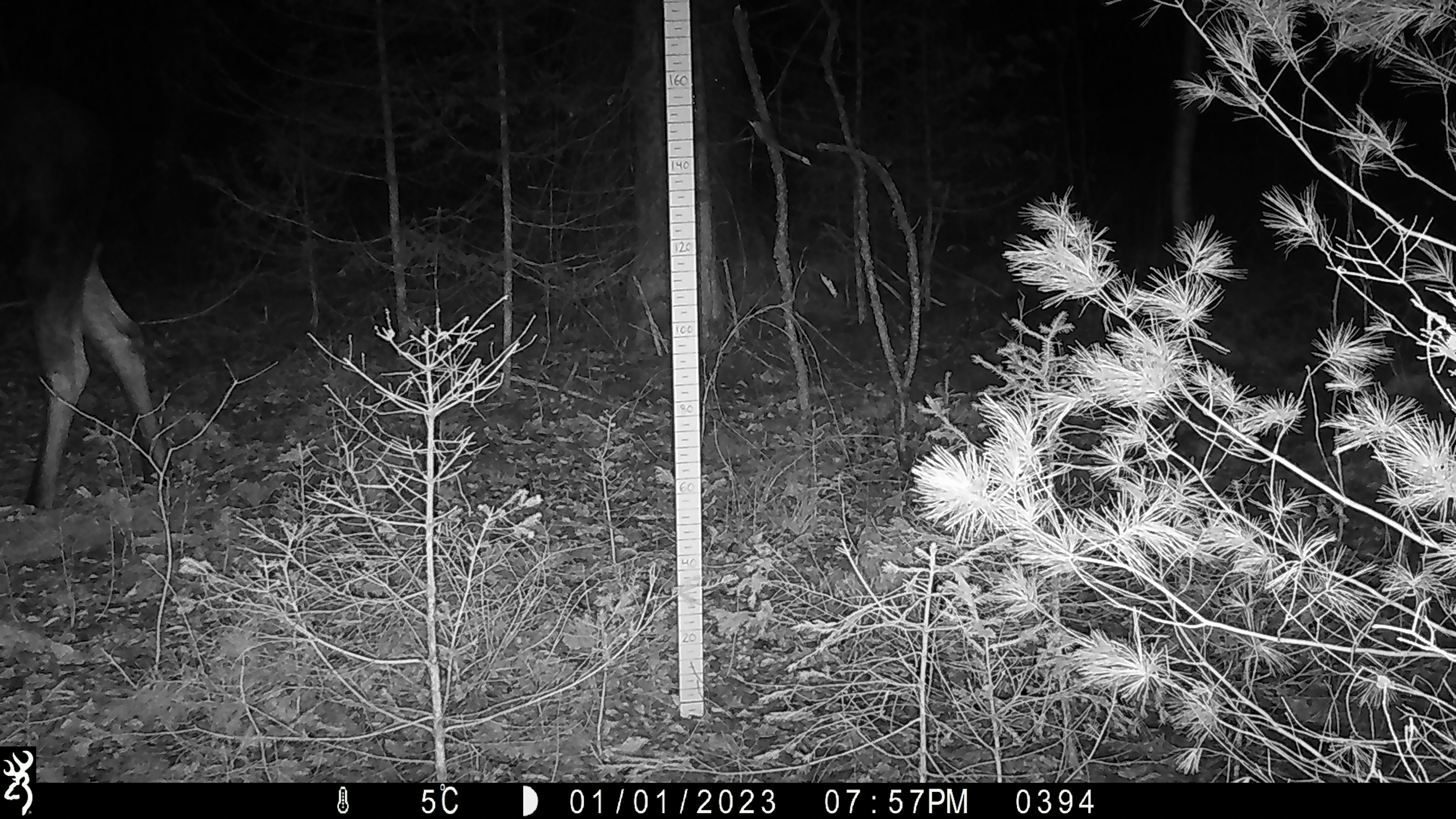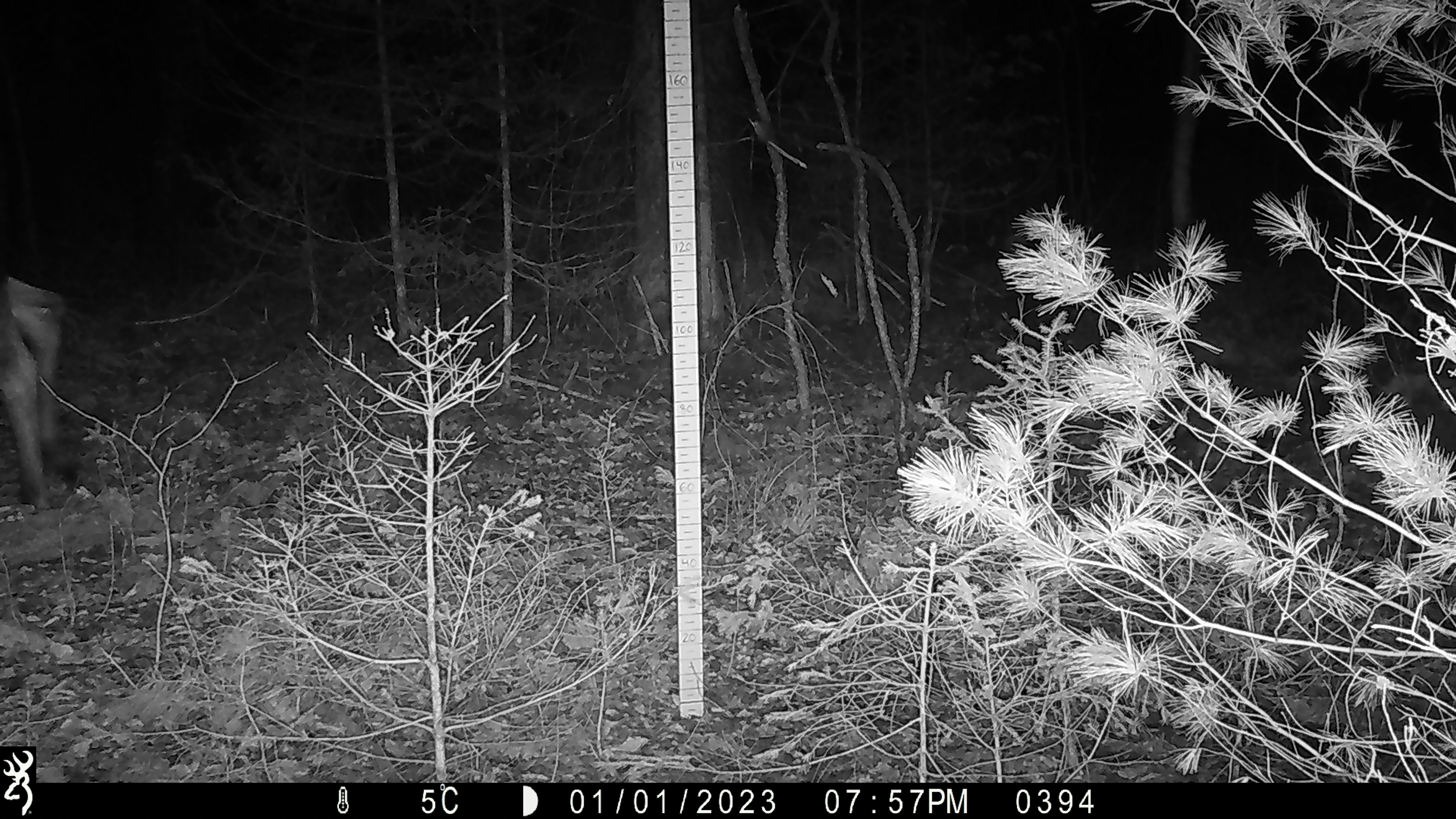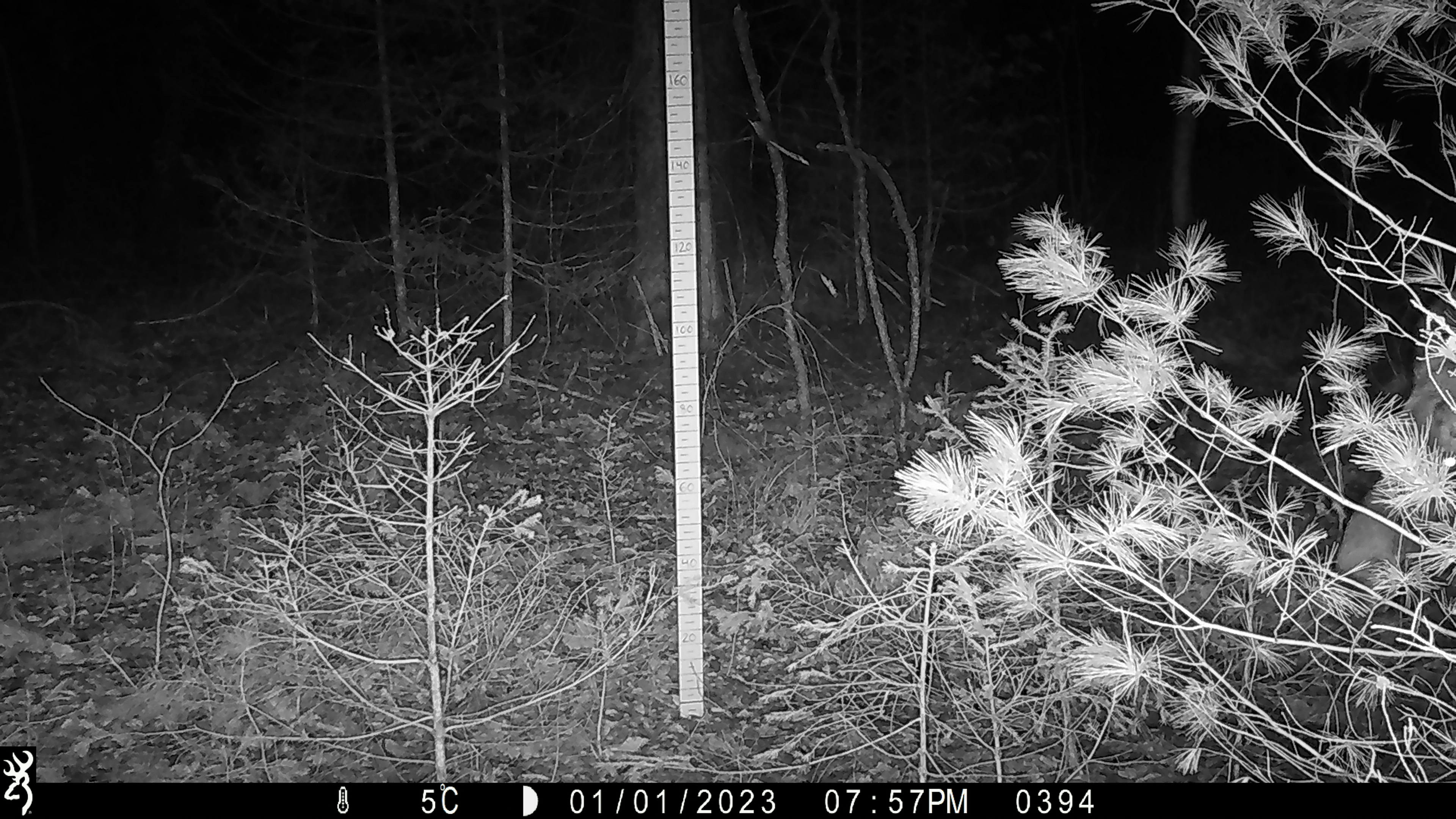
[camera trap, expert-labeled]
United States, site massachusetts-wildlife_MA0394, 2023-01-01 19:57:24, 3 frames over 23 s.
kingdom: Animalia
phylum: Chordata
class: Mammalia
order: Artiodactyla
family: Cervidae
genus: Alces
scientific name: Alces alces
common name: moose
Moose (Alces alces).